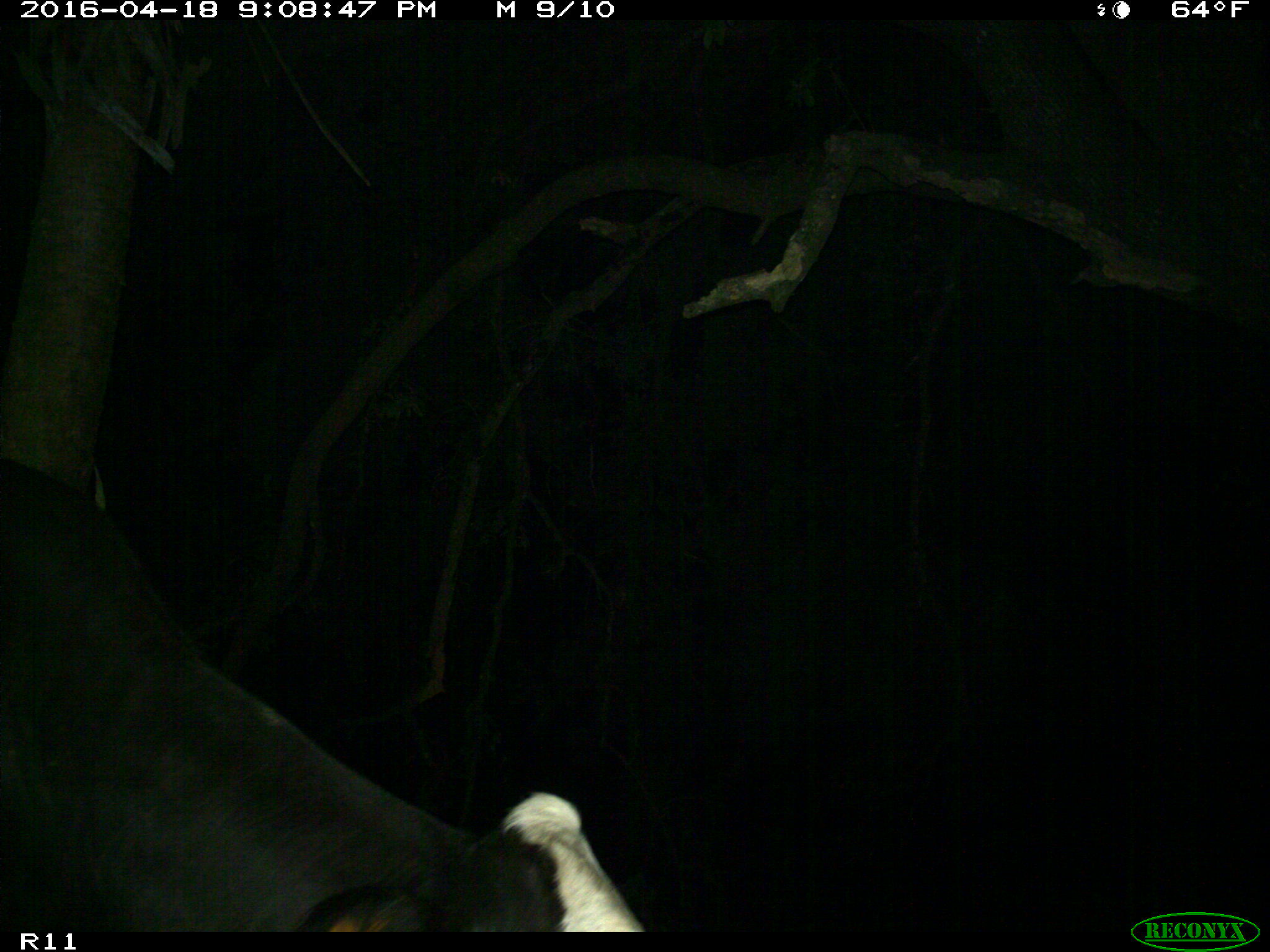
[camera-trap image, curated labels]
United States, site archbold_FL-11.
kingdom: Animalia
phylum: Chordata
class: Mammalia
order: Artiodactyla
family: Bovidae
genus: Bos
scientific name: Bos taurus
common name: domestic cow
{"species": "Bos taurus (domestic cow)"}